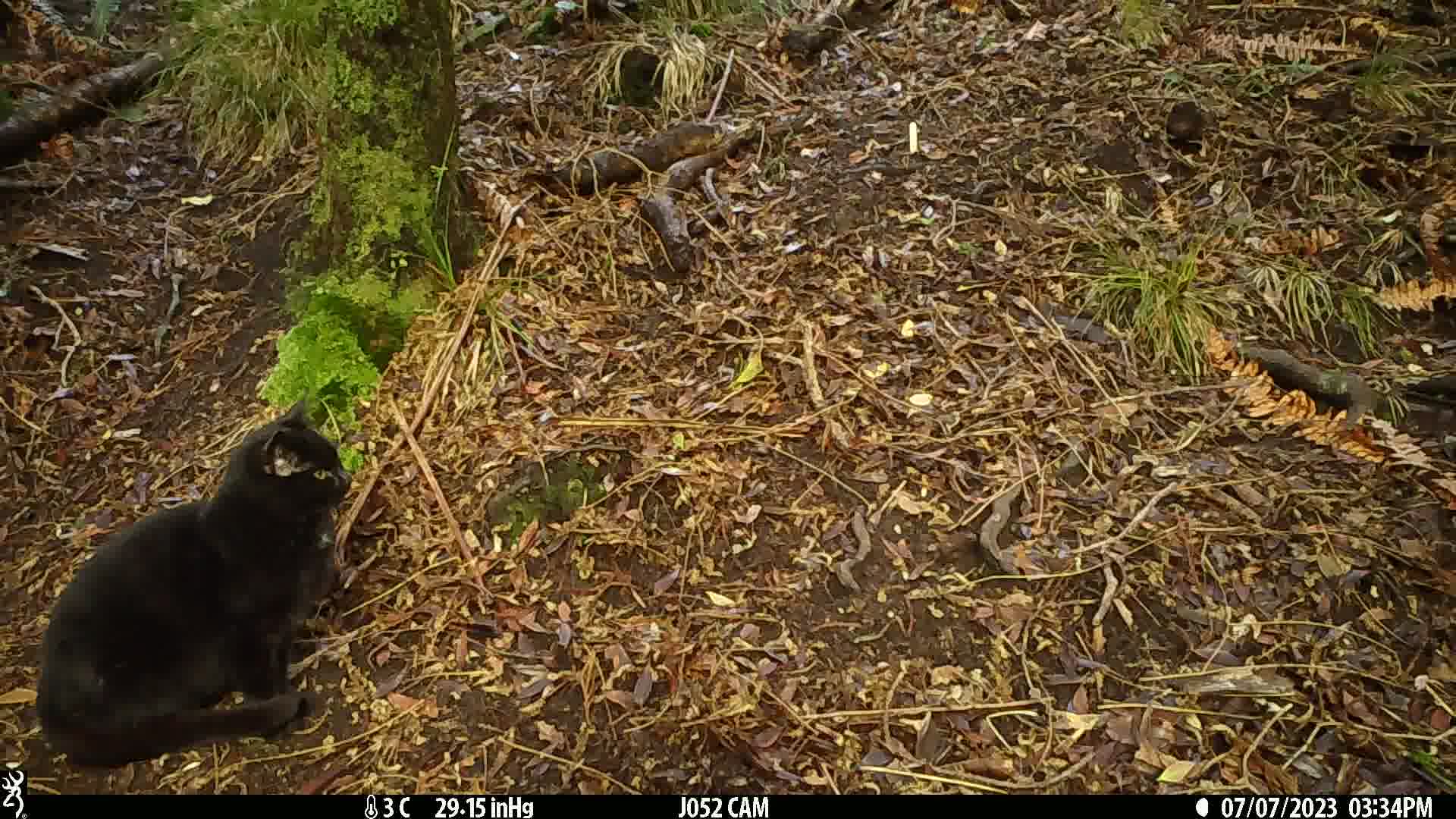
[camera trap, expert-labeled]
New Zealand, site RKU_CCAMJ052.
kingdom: Animalia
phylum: Chordata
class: Mammalia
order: Carnivora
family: Felidae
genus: Felis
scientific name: Felis catus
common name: domestic cat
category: cat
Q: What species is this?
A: Cat (domestic cat) (Felis catus).